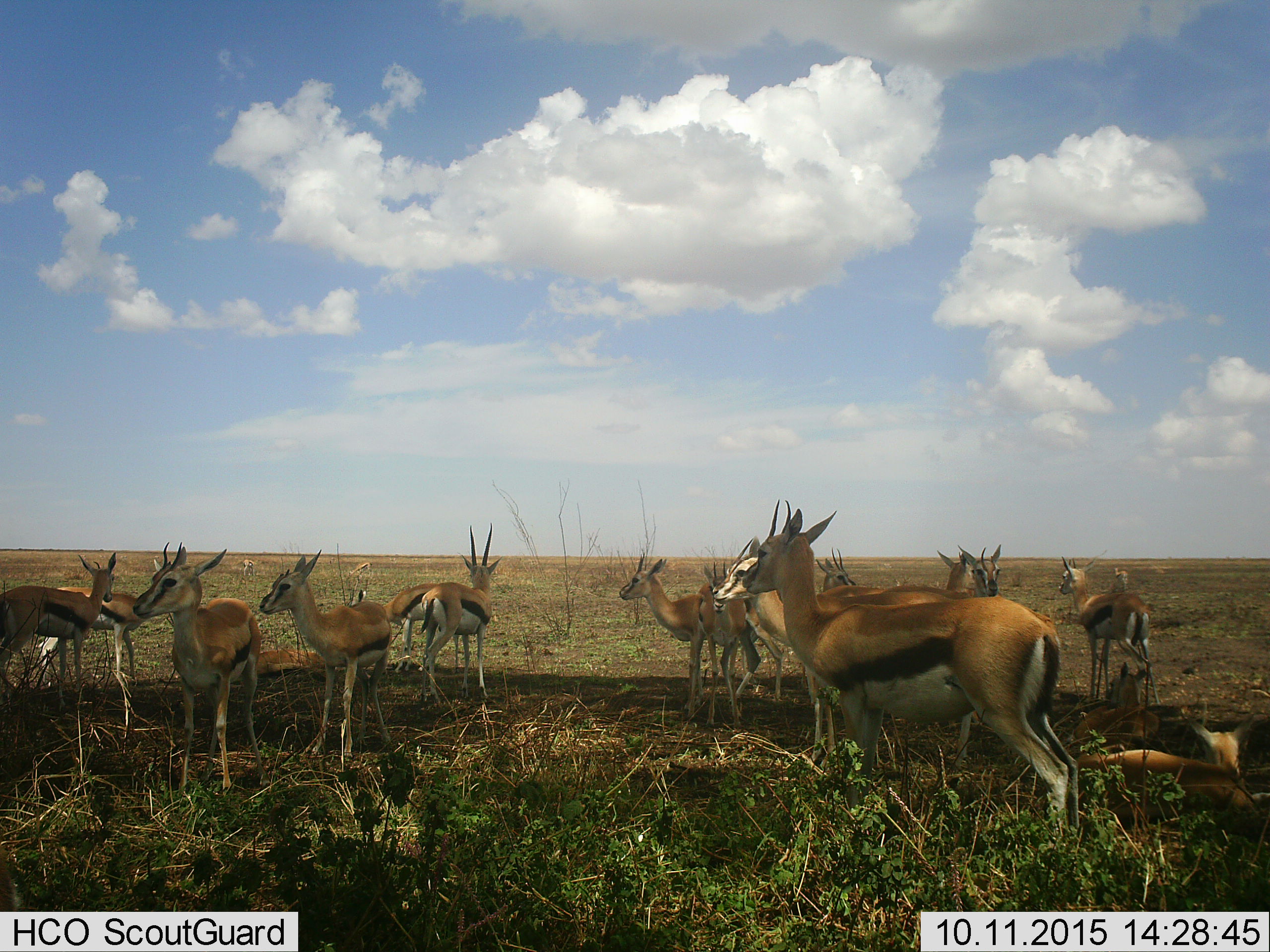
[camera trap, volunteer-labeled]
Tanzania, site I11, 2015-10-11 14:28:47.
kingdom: Animalia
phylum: Chordata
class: Mammalia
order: Artiodactyla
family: Bovidae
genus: Eudorcas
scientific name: Eudorcas thomsonii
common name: thomson's gazelle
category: gazellethomsons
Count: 11-50.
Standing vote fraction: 86%.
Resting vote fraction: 43%.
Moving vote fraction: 0%.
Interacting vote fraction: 14%.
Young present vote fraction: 57%.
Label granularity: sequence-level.